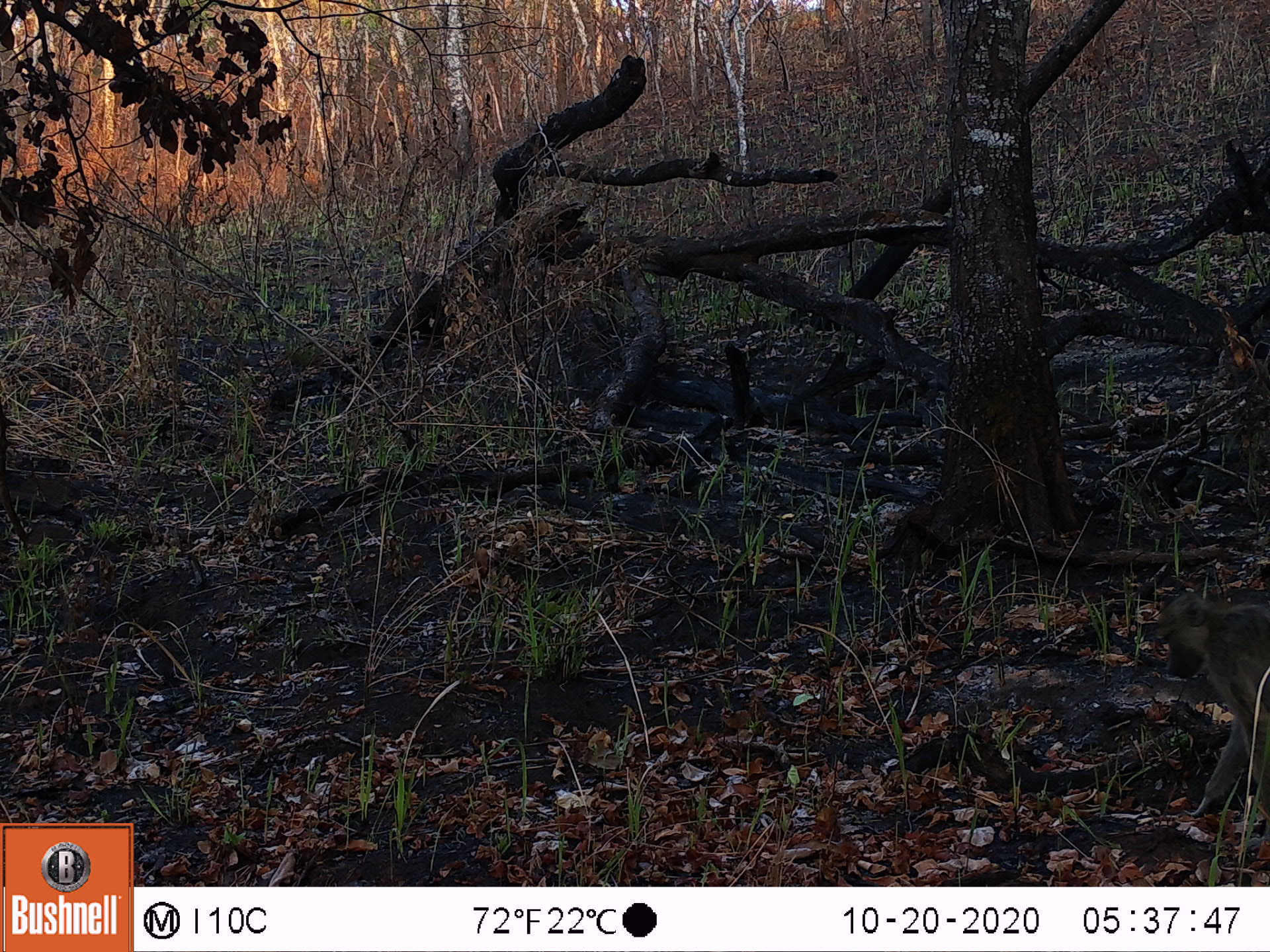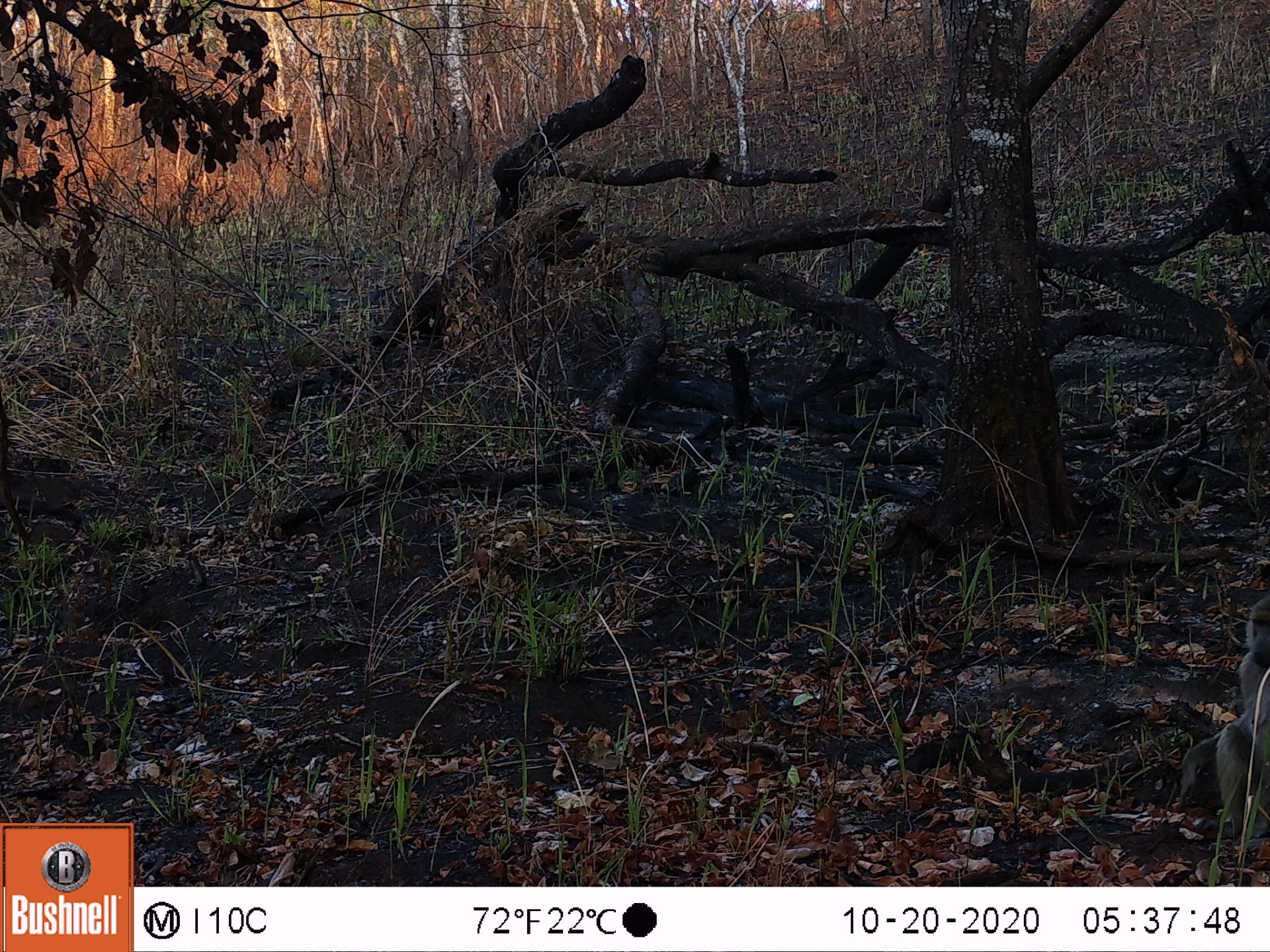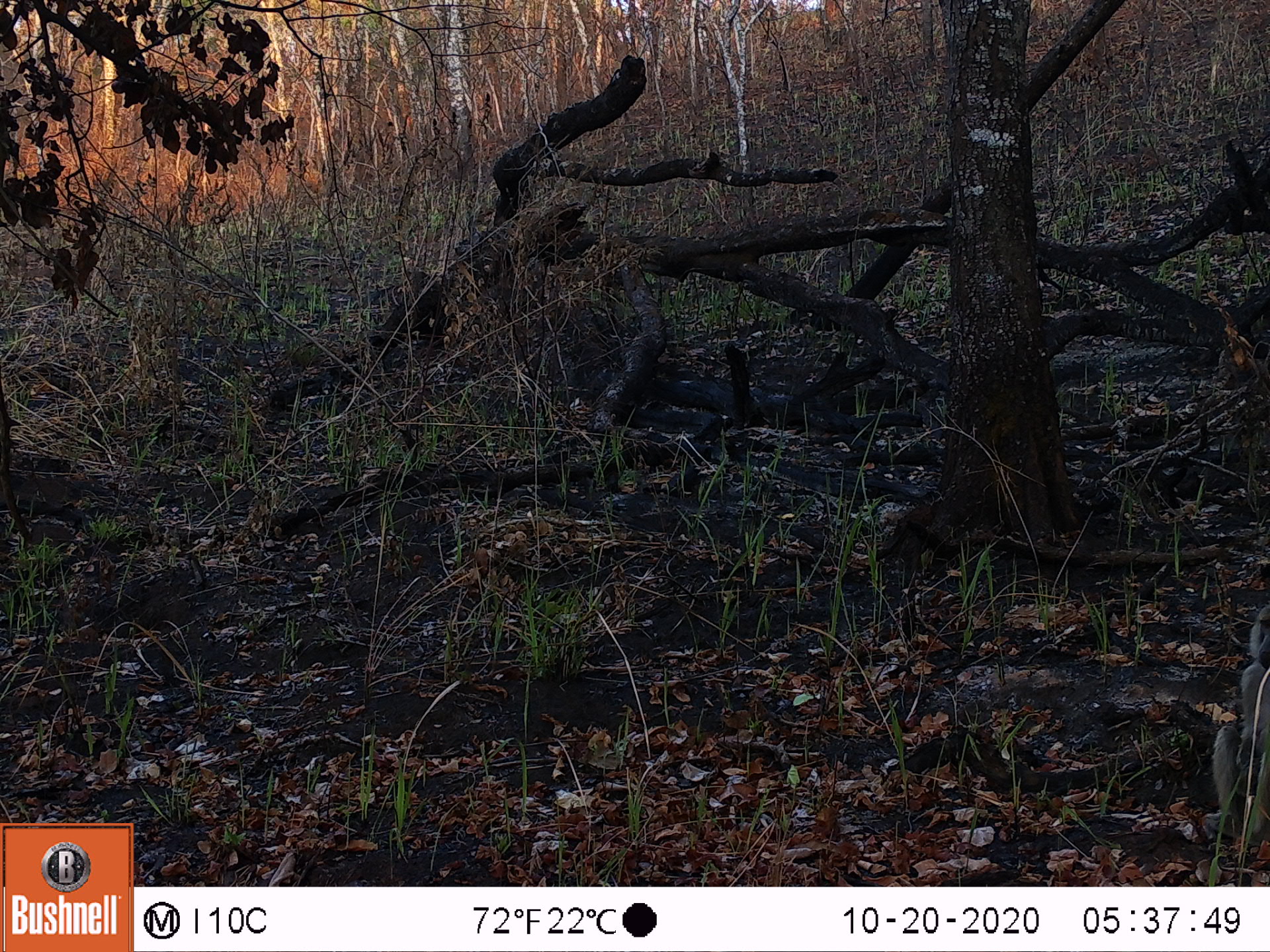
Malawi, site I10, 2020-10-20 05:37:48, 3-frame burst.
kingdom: Animalia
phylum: Chordata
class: Mammalia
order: Primates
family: Cercopithecidae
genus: Papio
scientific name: Papio cynocephalus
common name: yellow baboon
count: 1